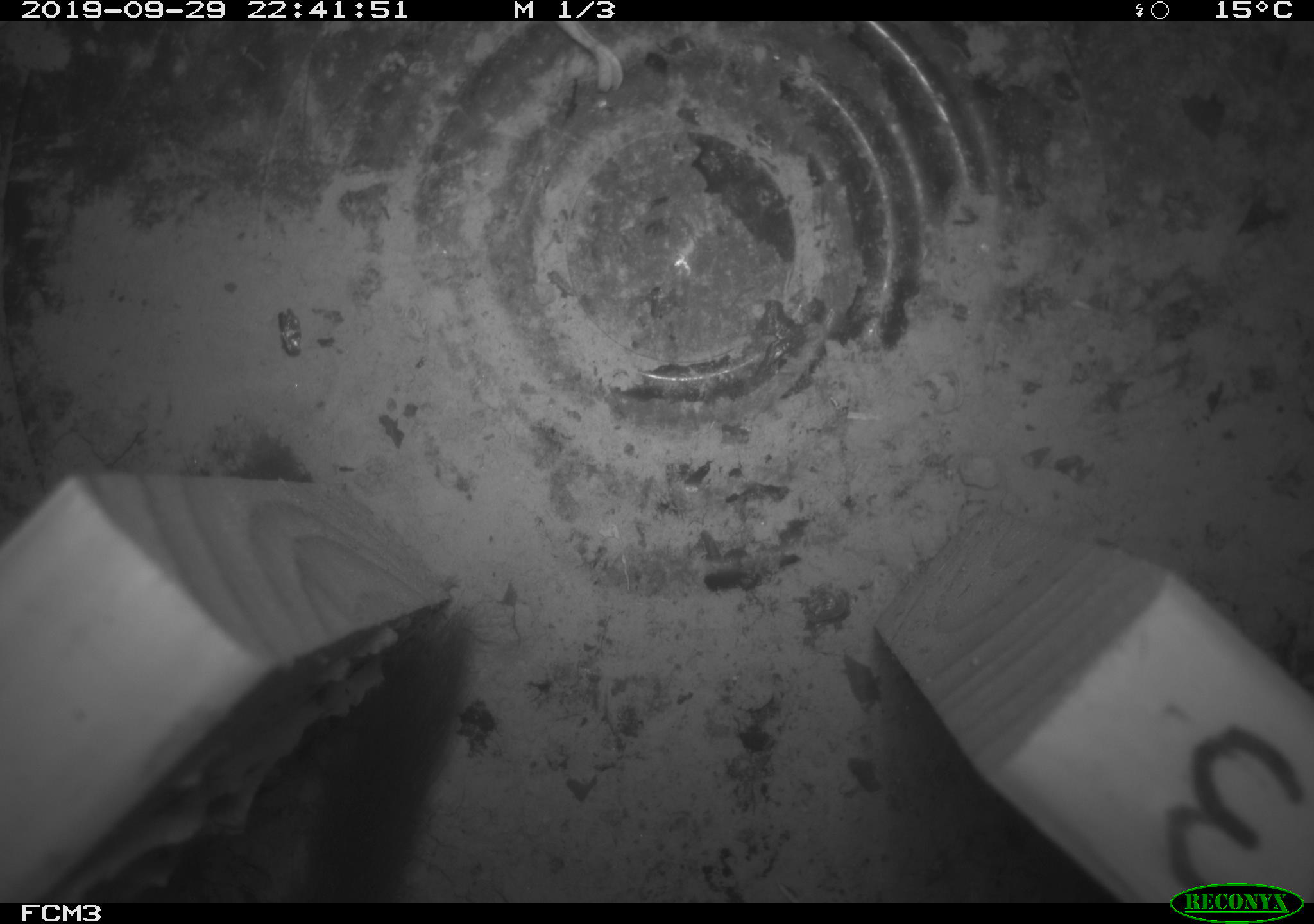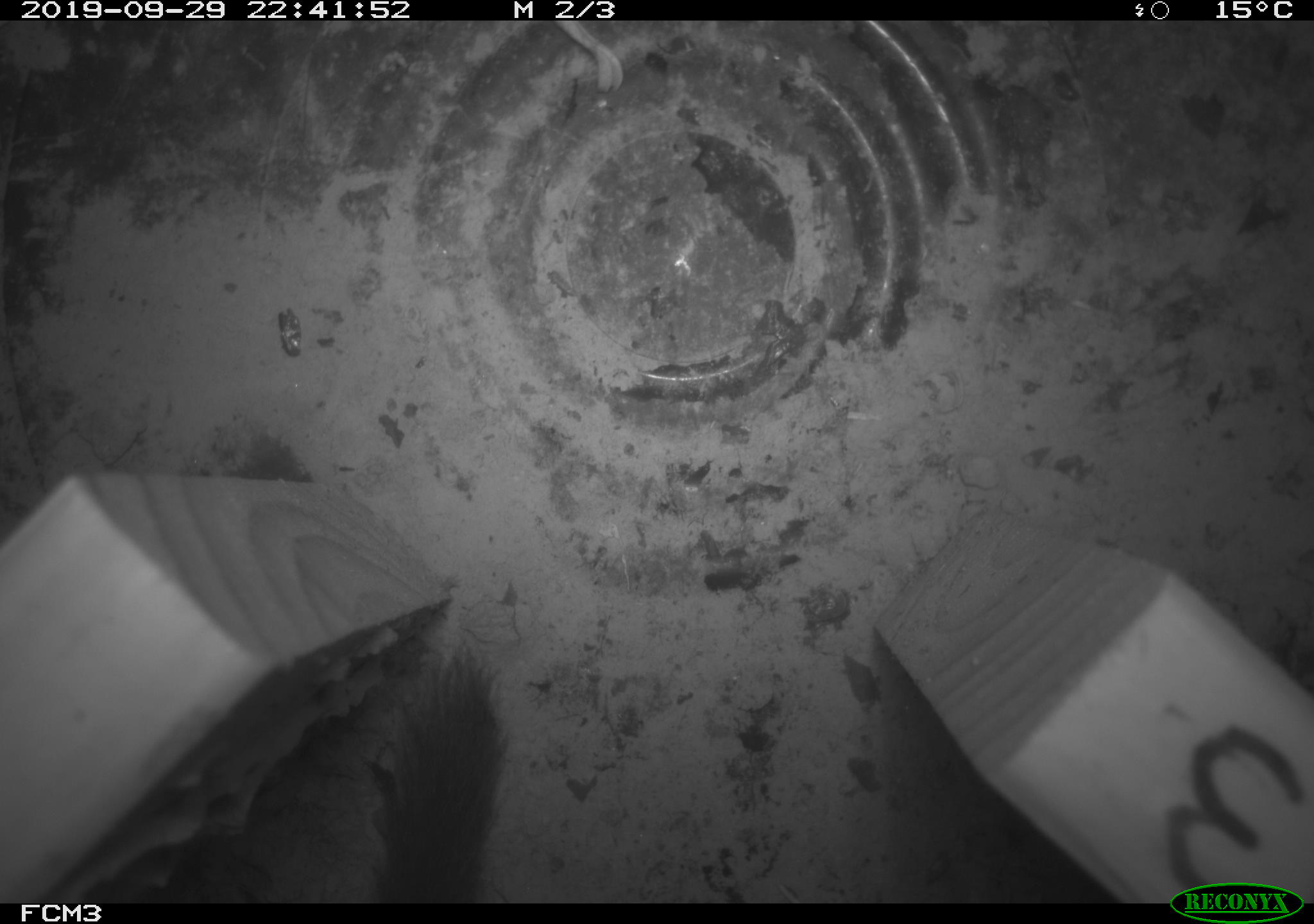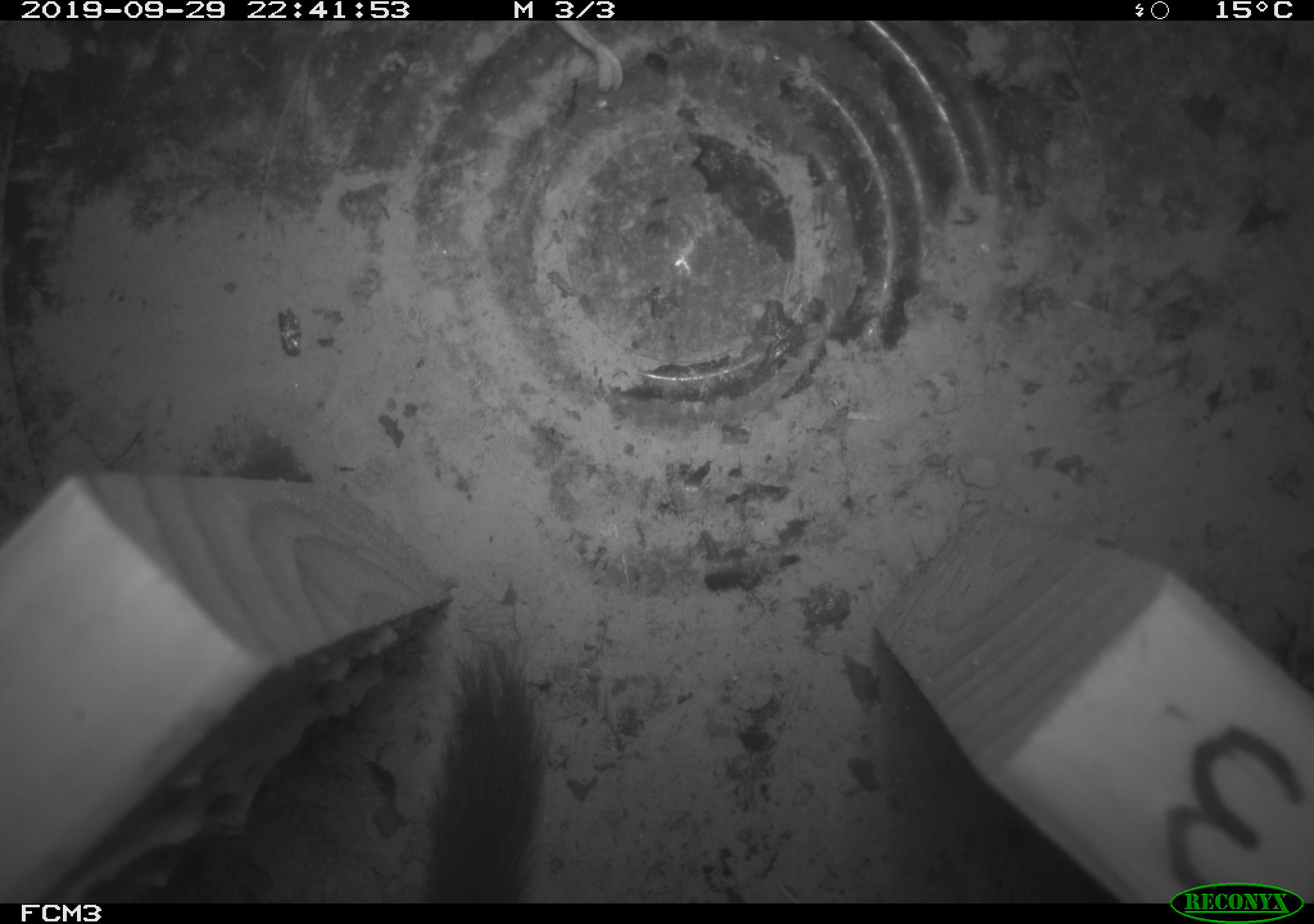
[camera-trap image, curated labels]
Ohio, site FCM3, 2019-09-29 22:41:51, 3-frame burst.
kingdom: Animalia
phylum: Chordata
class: Mammalia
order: Carnivora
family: Mustelidae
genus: Neogale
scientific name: Neogale frenata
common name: long-tailed weasel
Long-tailed weasel (Neogale frenata).